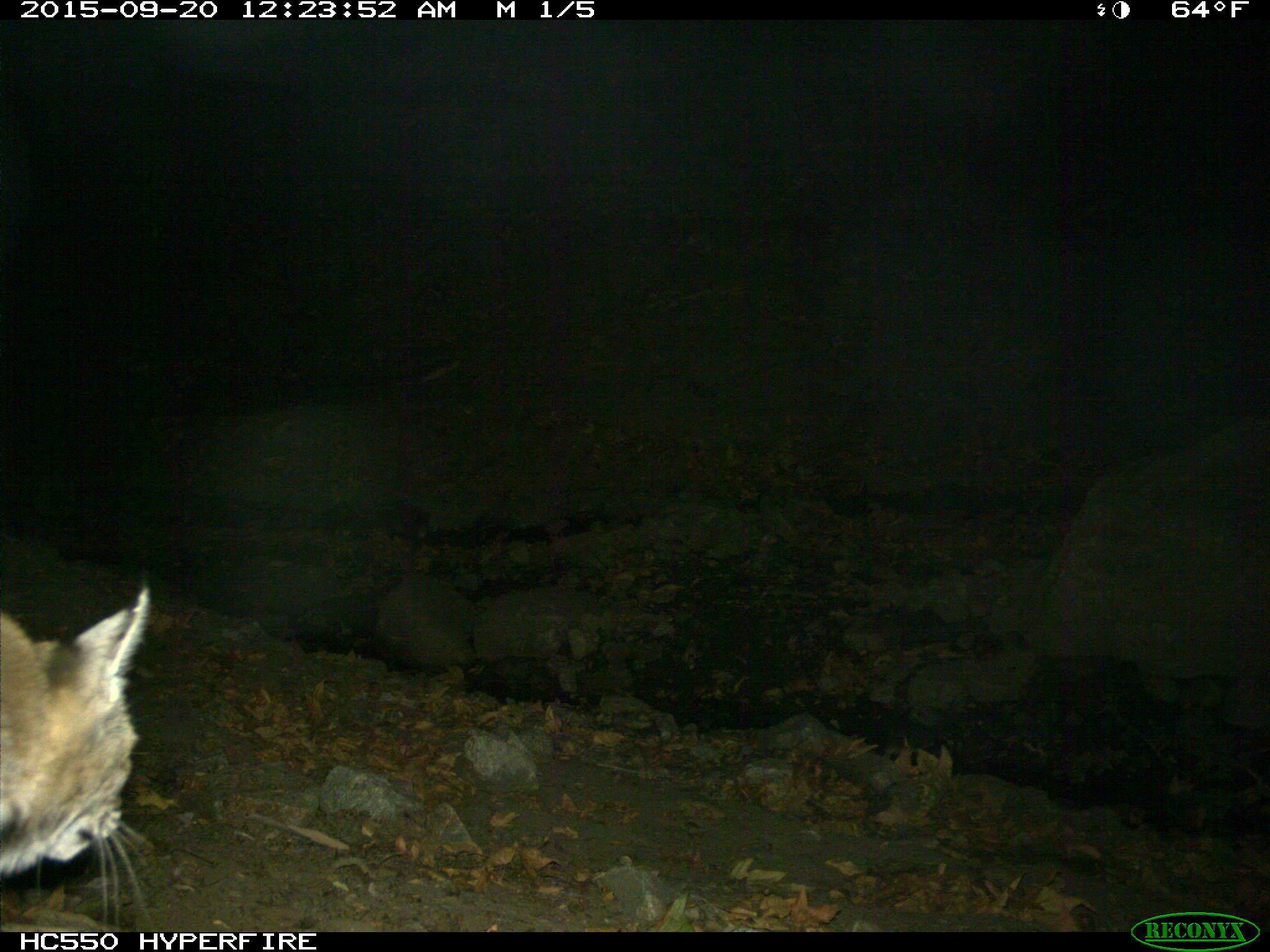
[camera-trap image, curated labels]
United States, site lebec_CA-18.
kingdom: Animalia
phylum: Chordata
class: Mammalia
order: Carnivora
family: Felidae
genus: Lynx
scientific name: Lynx rufus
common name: bobcat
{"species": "Lynx rufus (bobcat)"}